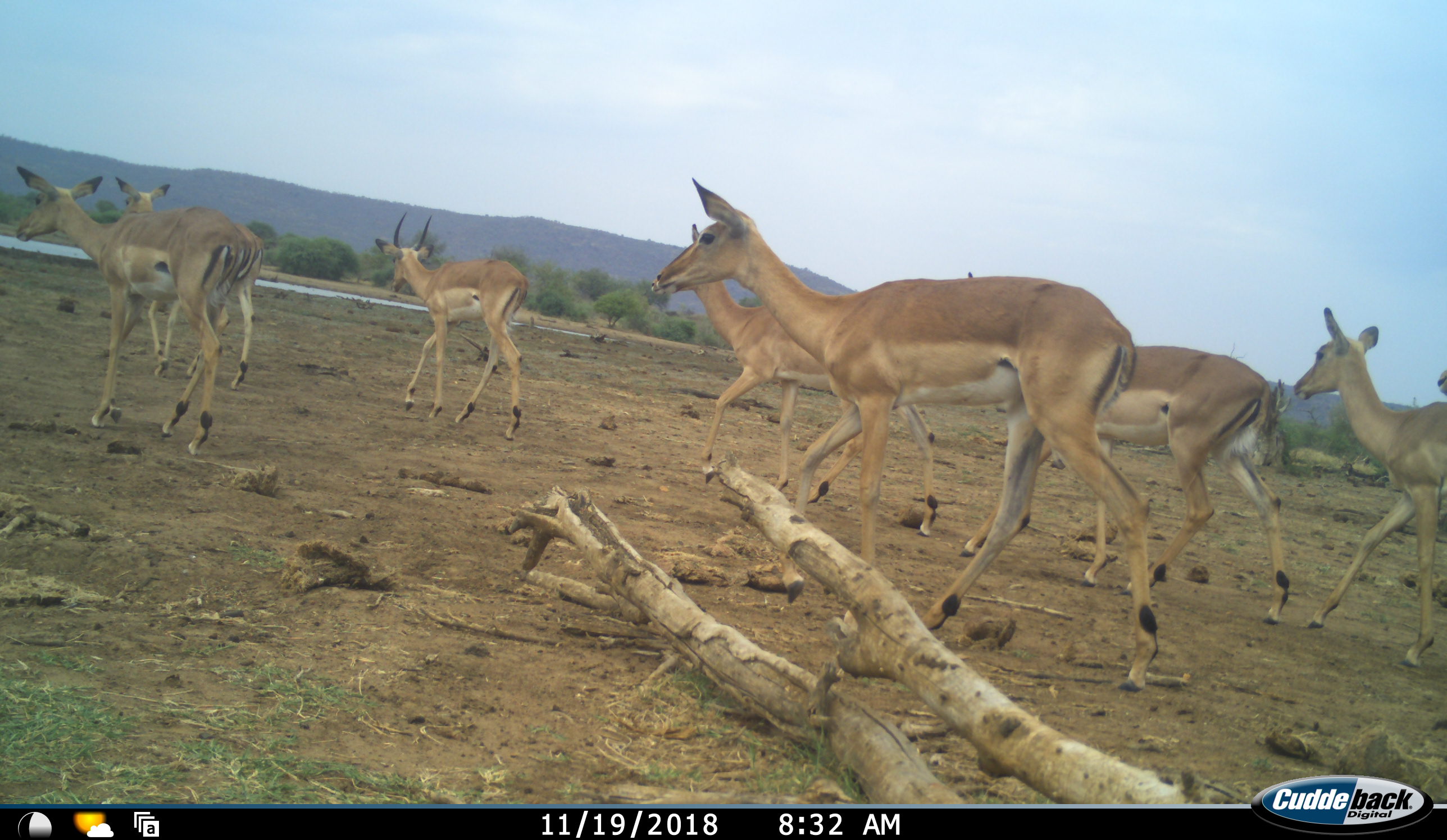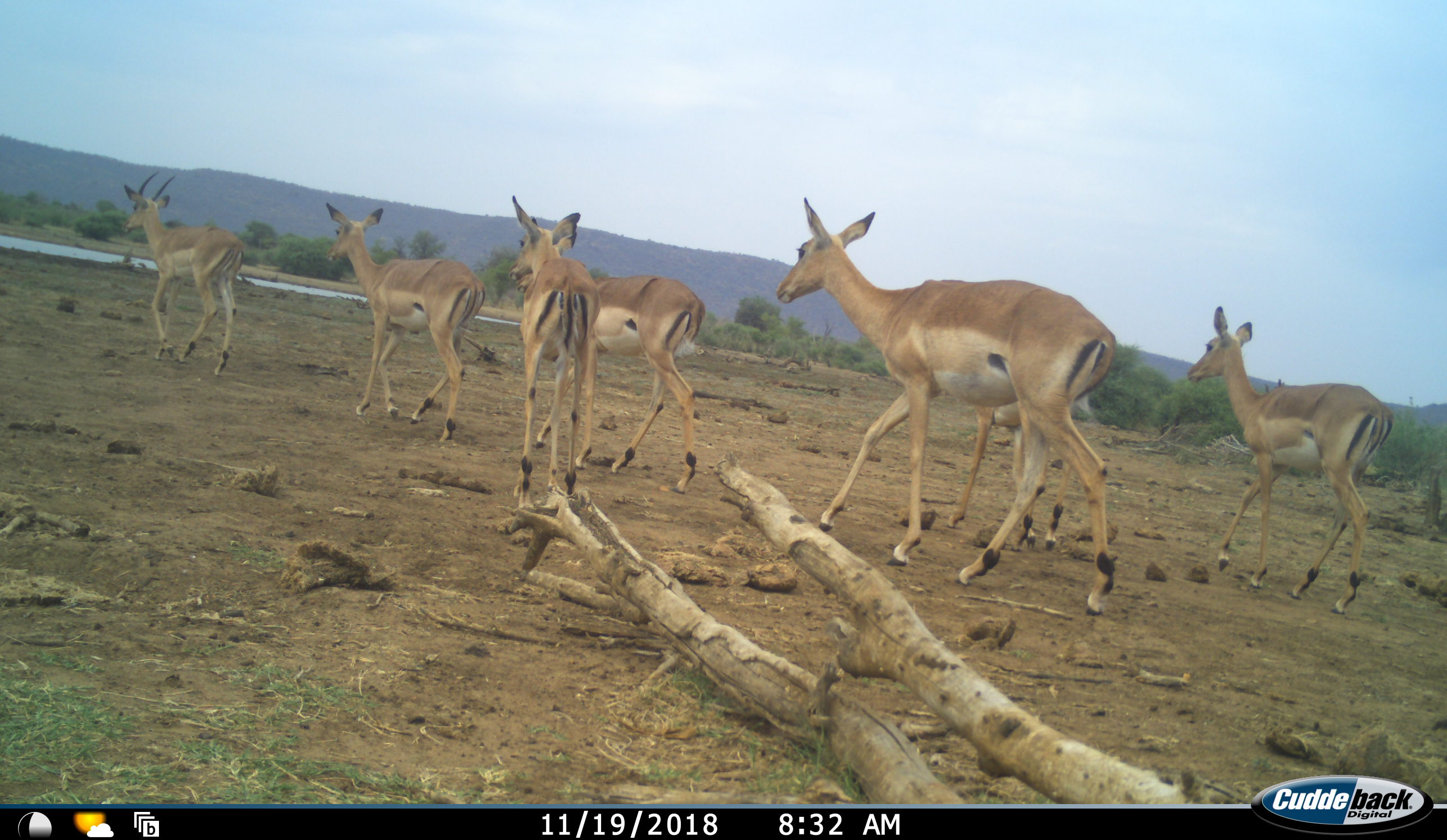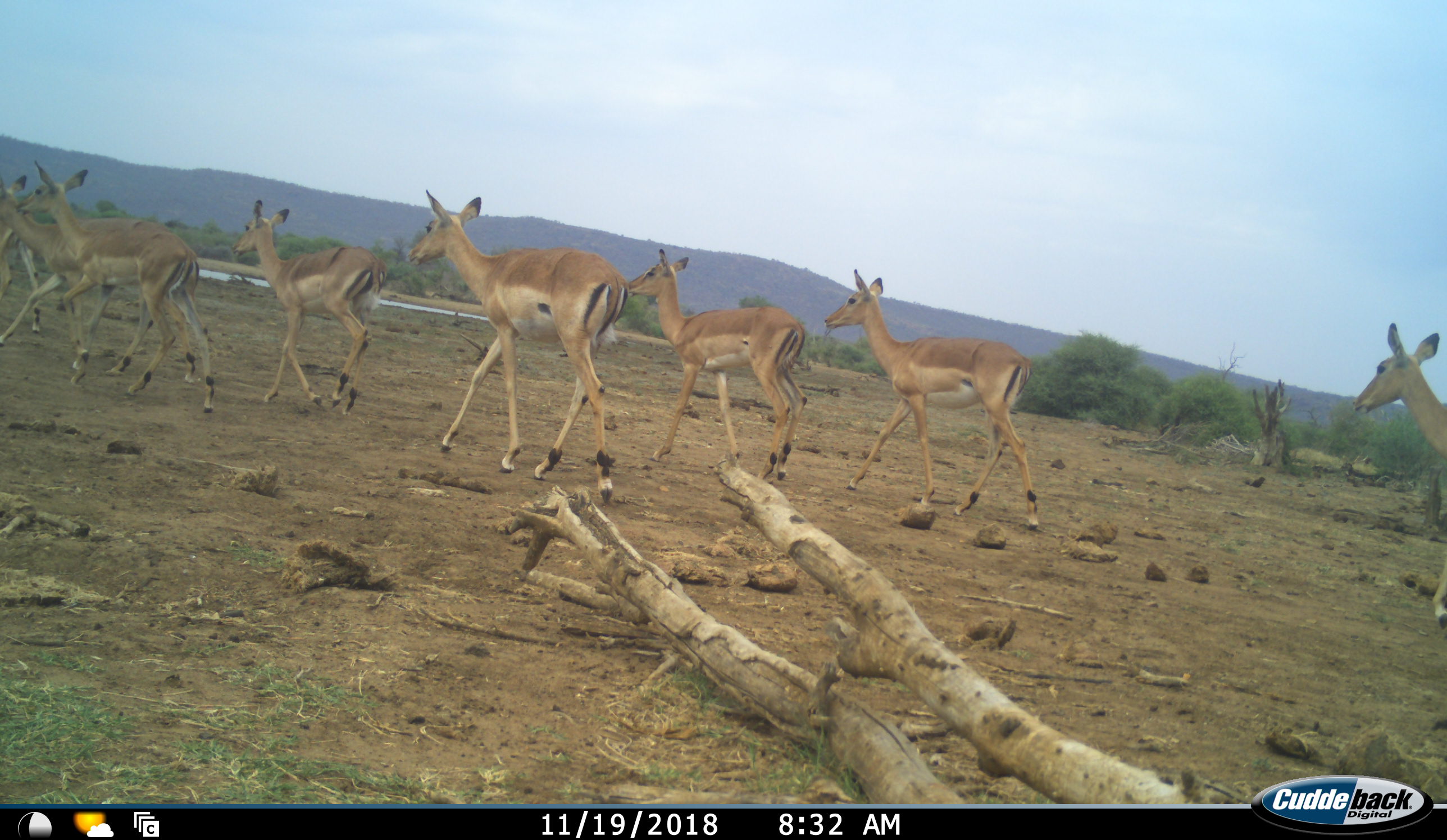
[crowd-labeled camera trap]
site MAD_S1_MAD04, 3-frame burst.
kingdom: Animalia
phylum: Chordata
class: Mammalia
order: Artiodactyla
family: Bovidae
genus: Aepyceros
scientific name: Aepyceros melampus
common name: impala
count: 10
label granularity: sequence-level